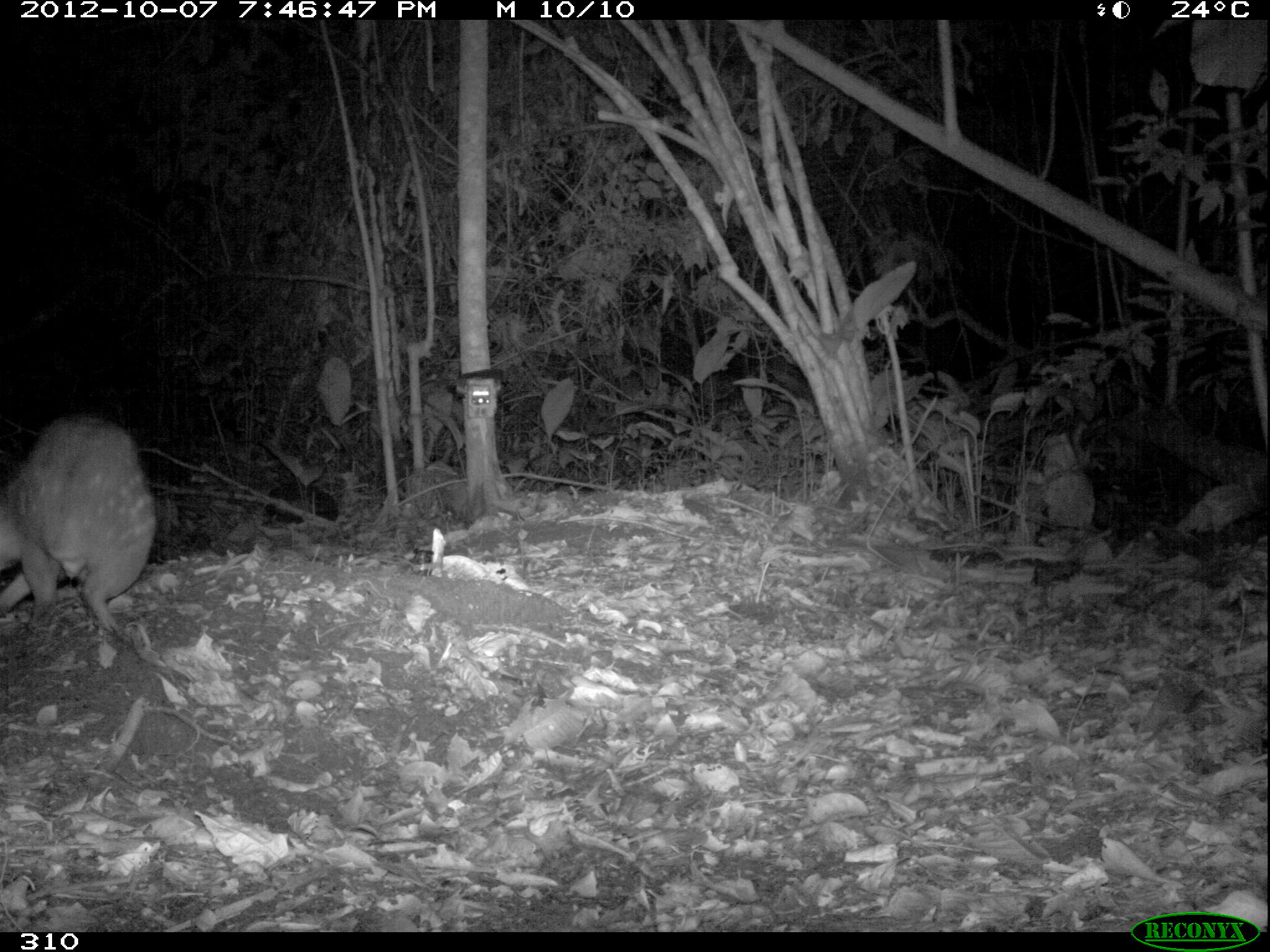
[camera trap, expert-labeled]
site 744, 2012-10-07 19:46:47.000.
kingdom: Animalia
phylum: Chordata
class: Mammalia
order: Rodentia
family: Cuniculidae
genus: Cuniculus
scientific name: Cuniculus paca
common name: spotted paca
Cuniculus paca (spotted paca).